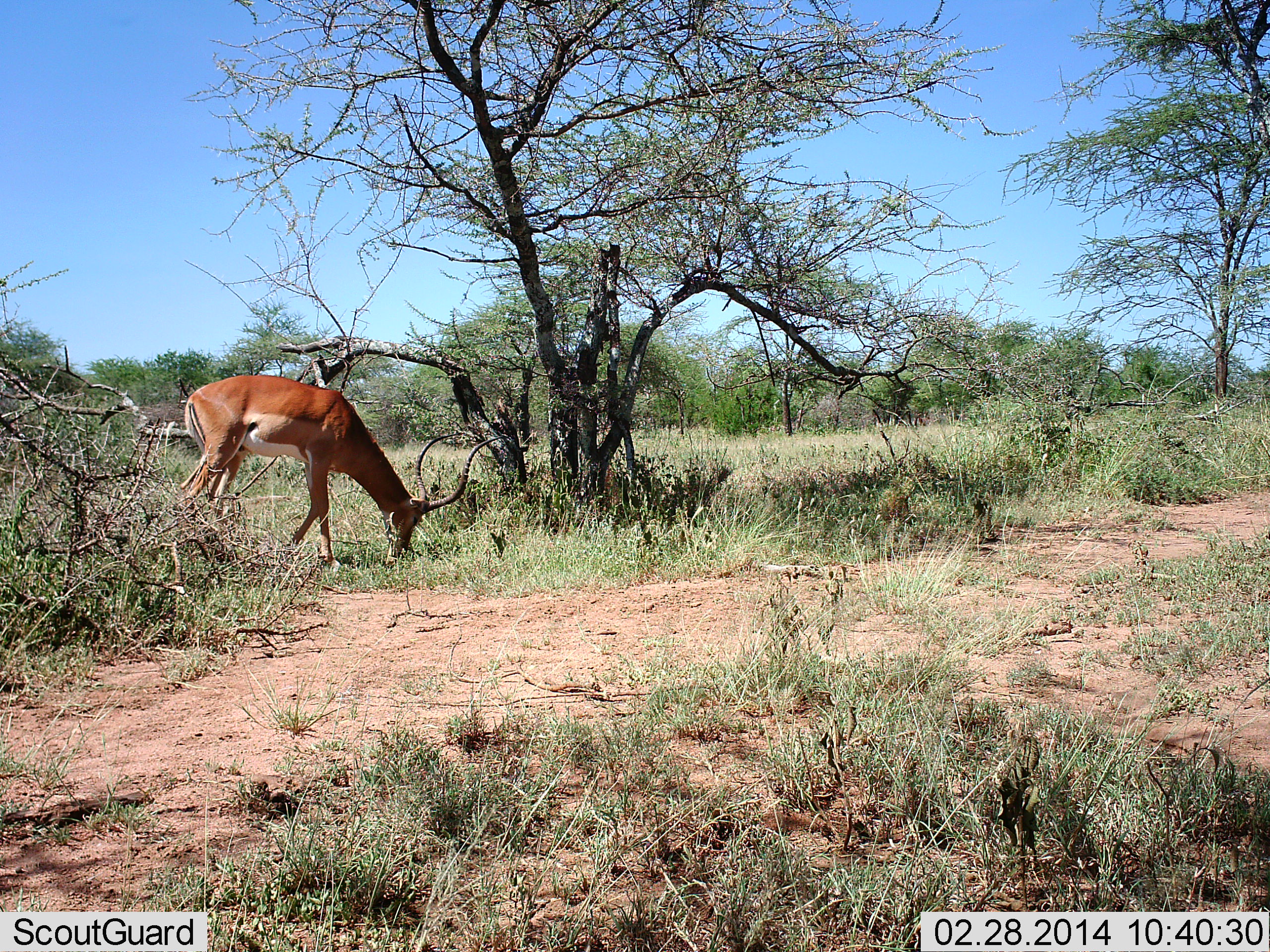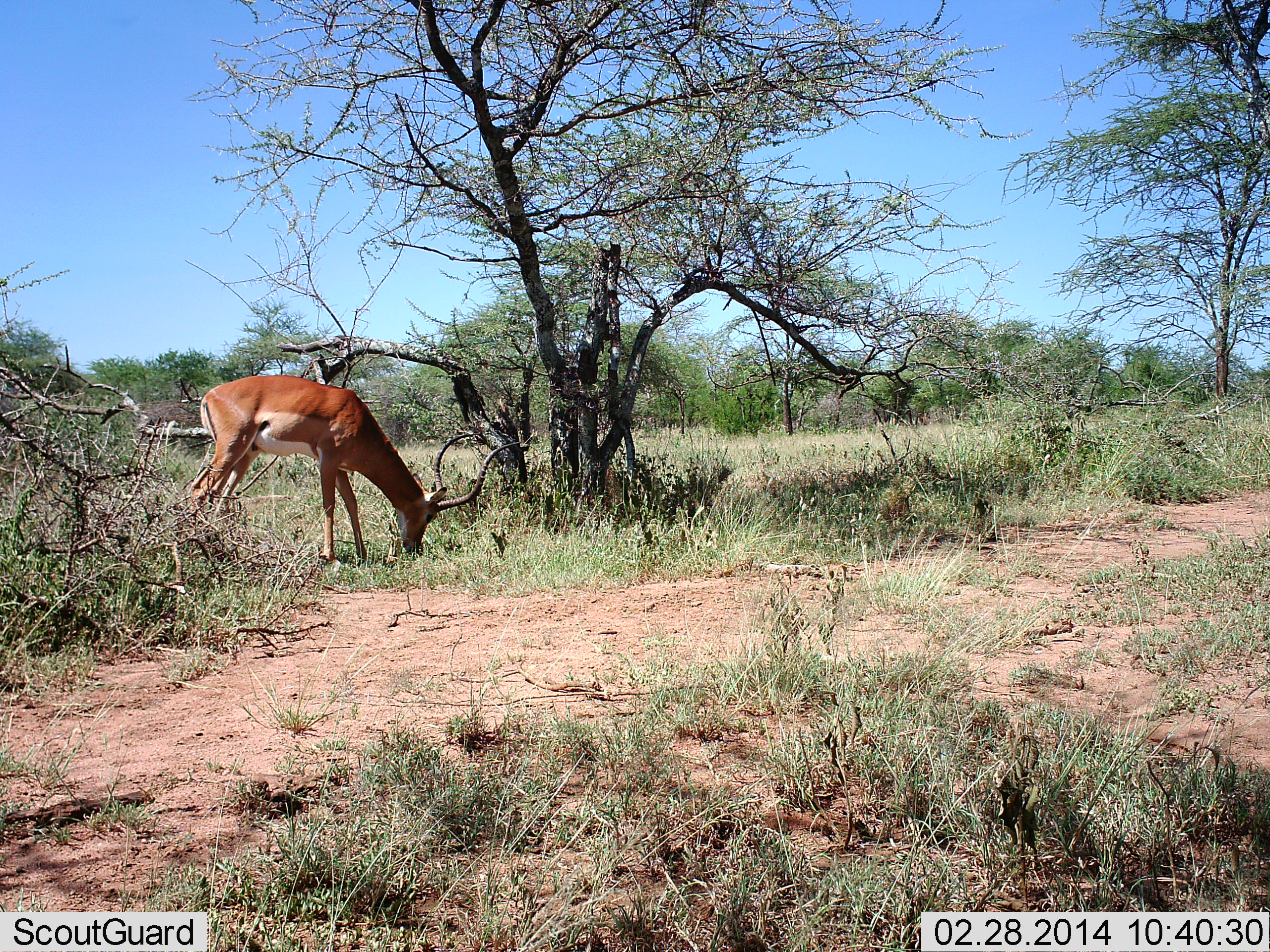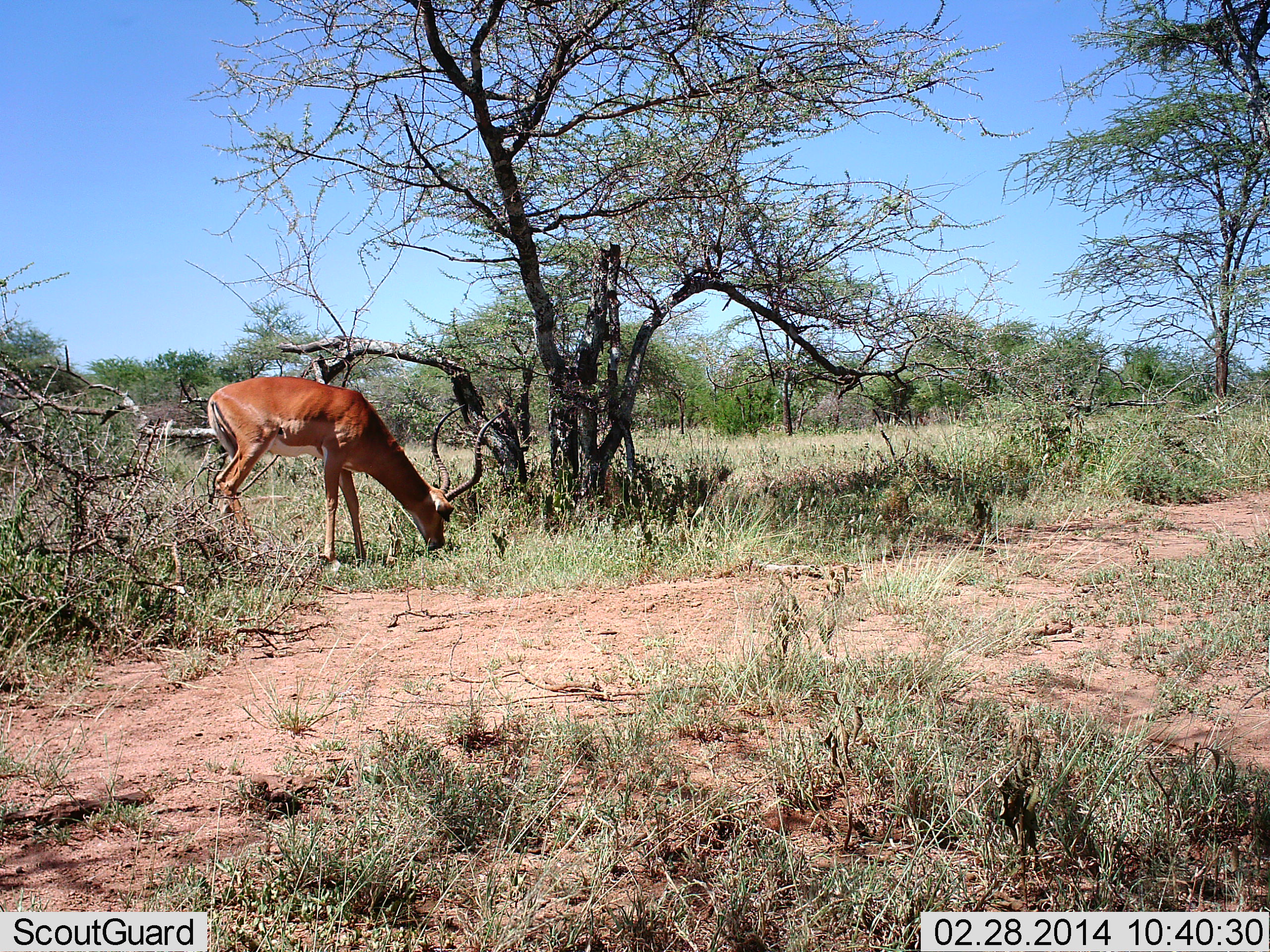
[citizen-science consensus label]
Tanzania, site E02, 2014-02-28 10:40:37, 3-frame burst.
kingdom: Animalia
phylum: Chordata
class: Mammalia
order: Artiodactyla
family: Bovidae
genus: Aepyceros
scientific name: Aepyceros melampus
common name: impala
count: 1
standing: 10%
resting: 0%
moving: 0%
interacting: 0%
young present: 0%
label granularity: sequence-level